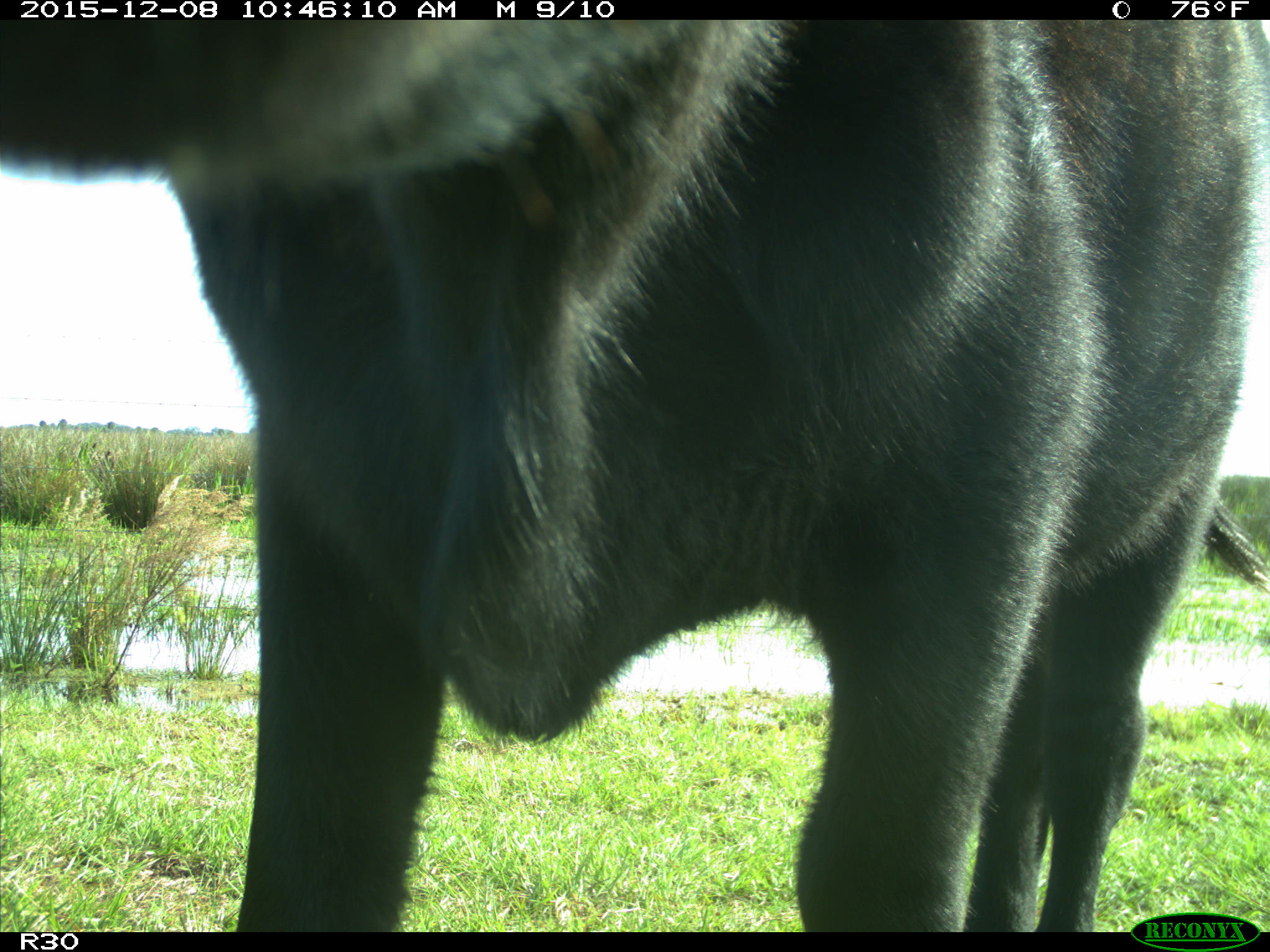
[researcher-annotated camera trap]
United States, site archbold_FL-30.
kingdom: Animalia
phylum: Chordata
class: Mammalia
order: Artiodactyla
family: Bovidae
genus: Bos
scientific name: Bos taurus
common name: domestic cow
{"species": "Bos taurus (domestic cow)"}